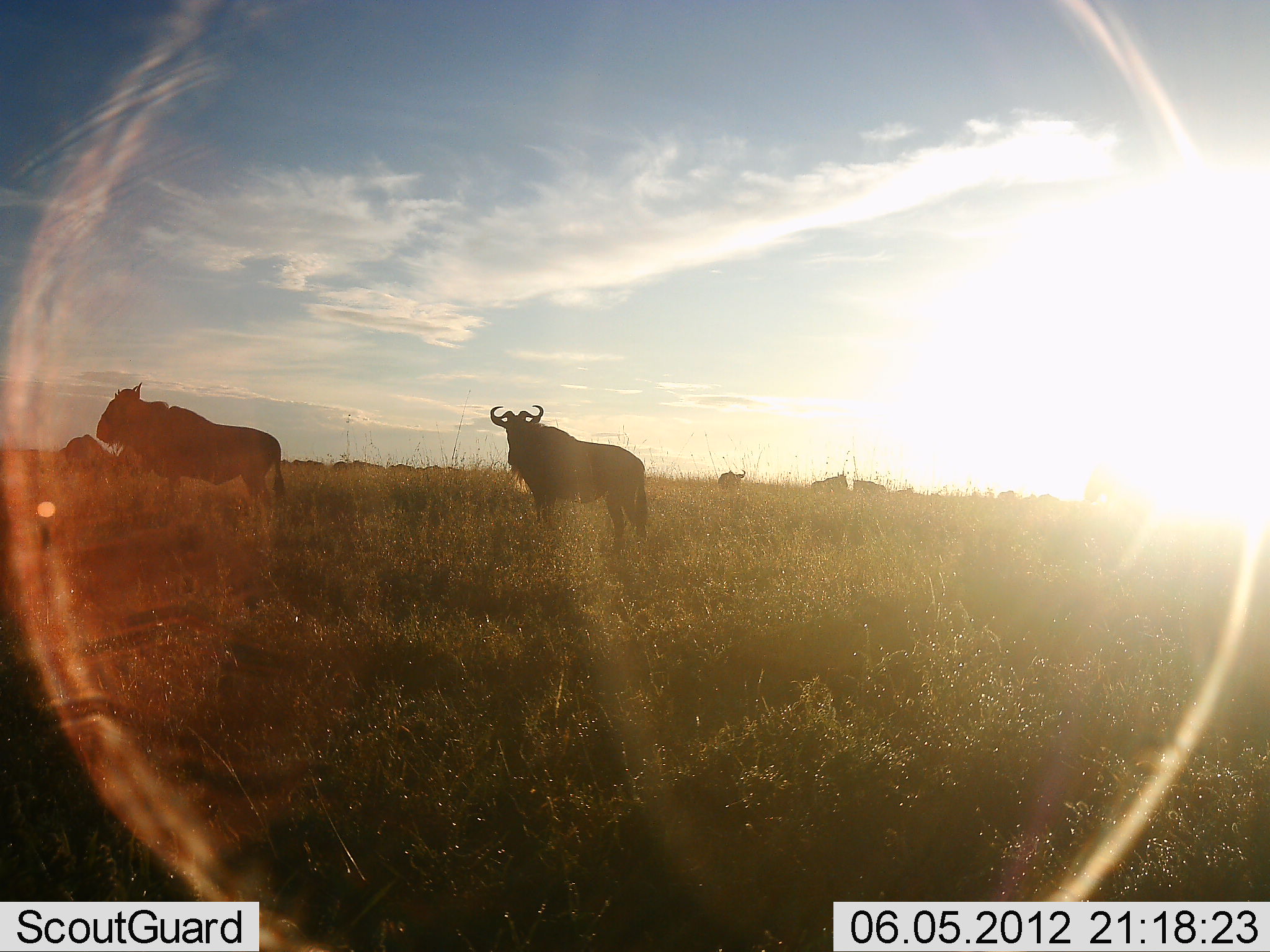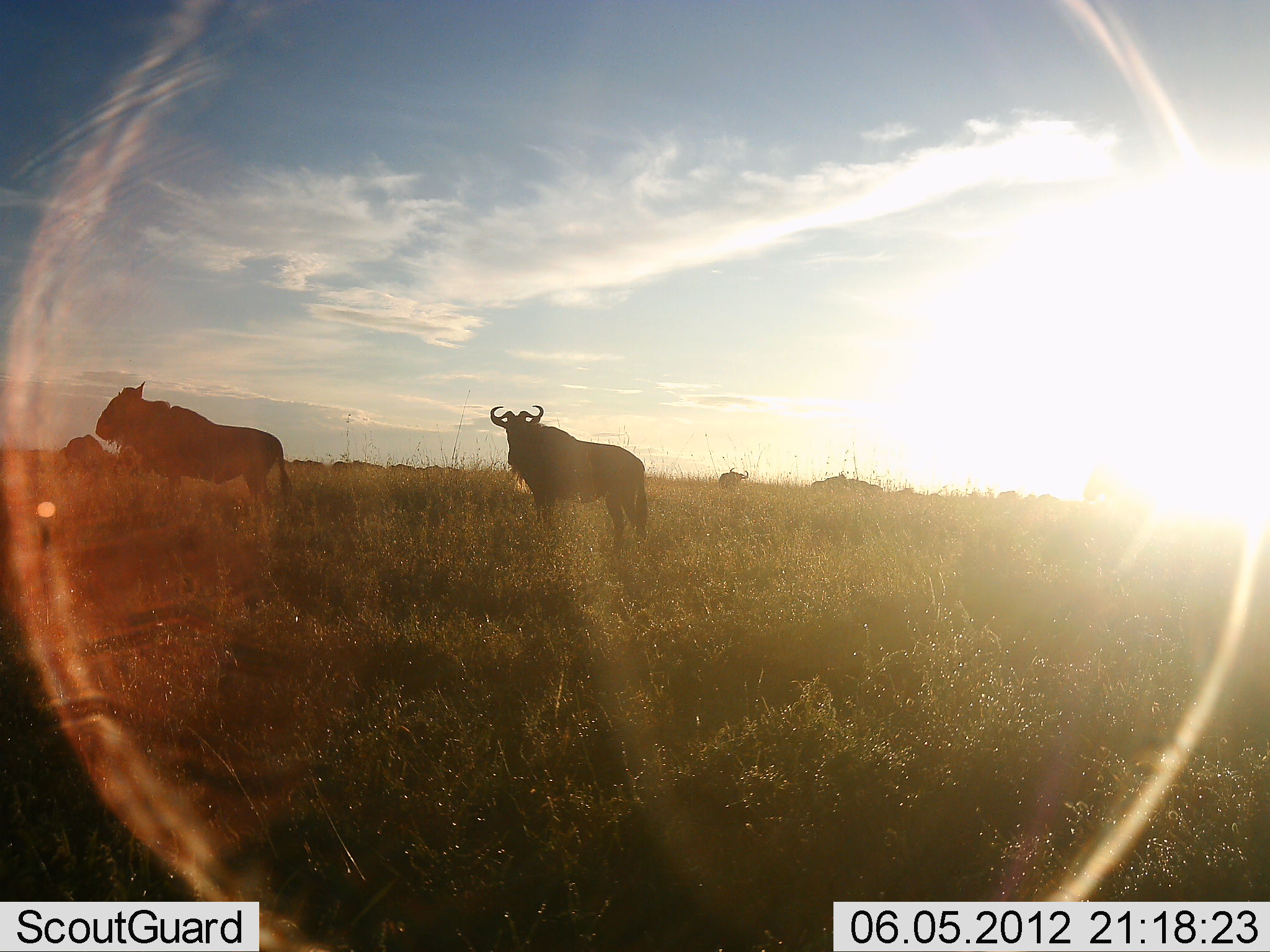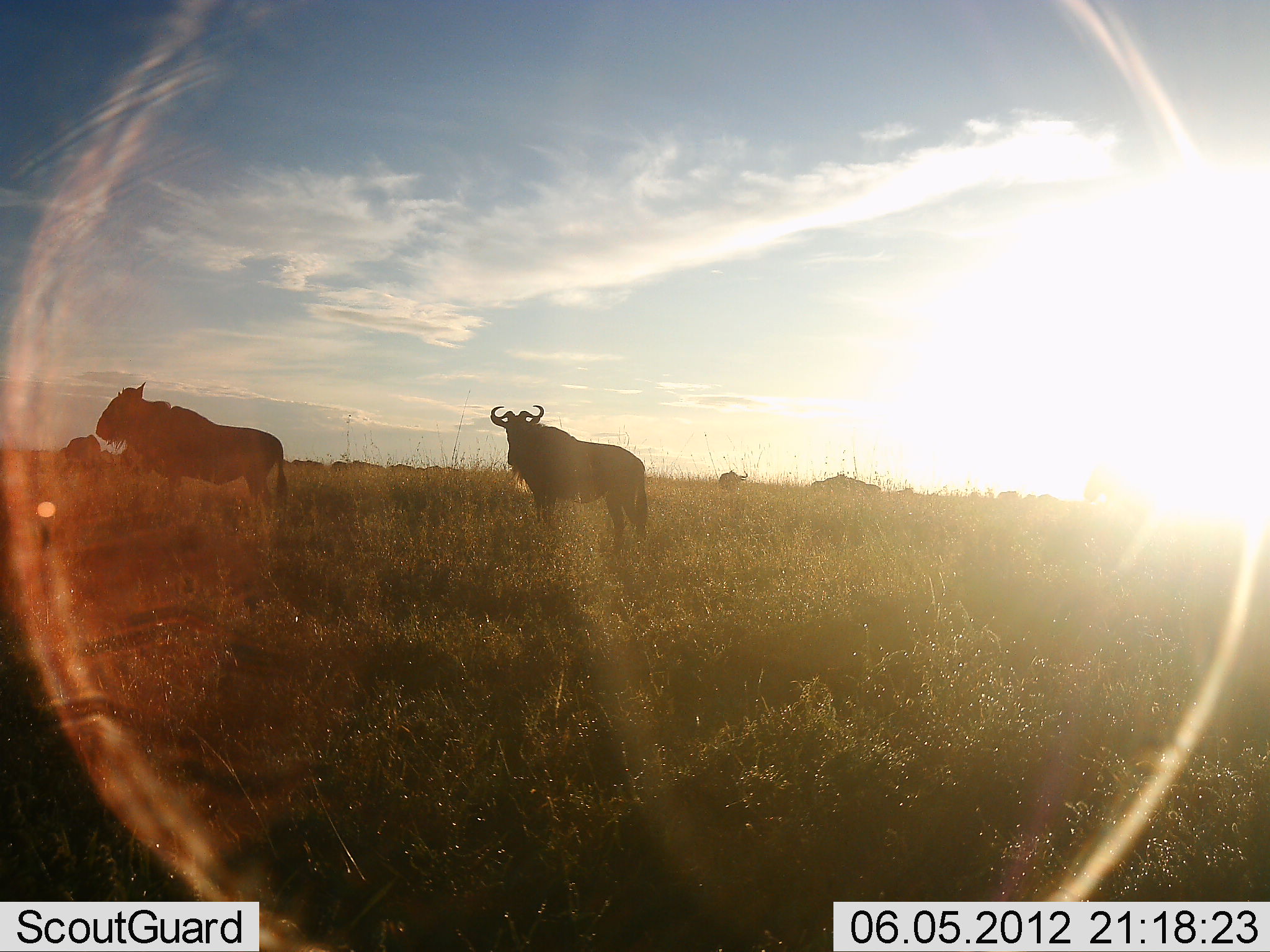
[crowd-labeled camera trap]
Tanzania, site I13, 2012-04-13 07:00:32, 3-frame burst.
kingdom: Animalia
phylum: Chordata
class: Mammalia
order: Artiodactyla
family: Bovidae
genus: Connochaetes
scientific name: Connochaetes taurinus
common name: blue wildebeest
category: wildebeest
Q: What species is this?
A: Wildebeest (blue wildebeest) (Connochaetes taurinus).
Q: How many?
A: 8.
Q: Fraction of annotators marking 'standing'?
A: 95%.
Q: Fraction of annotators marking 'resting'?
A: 5%.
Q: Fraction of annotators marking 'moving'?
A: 15%.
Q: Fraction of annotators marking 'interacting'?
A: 0%.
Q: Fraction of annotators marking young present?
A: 0%.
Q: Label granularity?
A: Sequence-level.